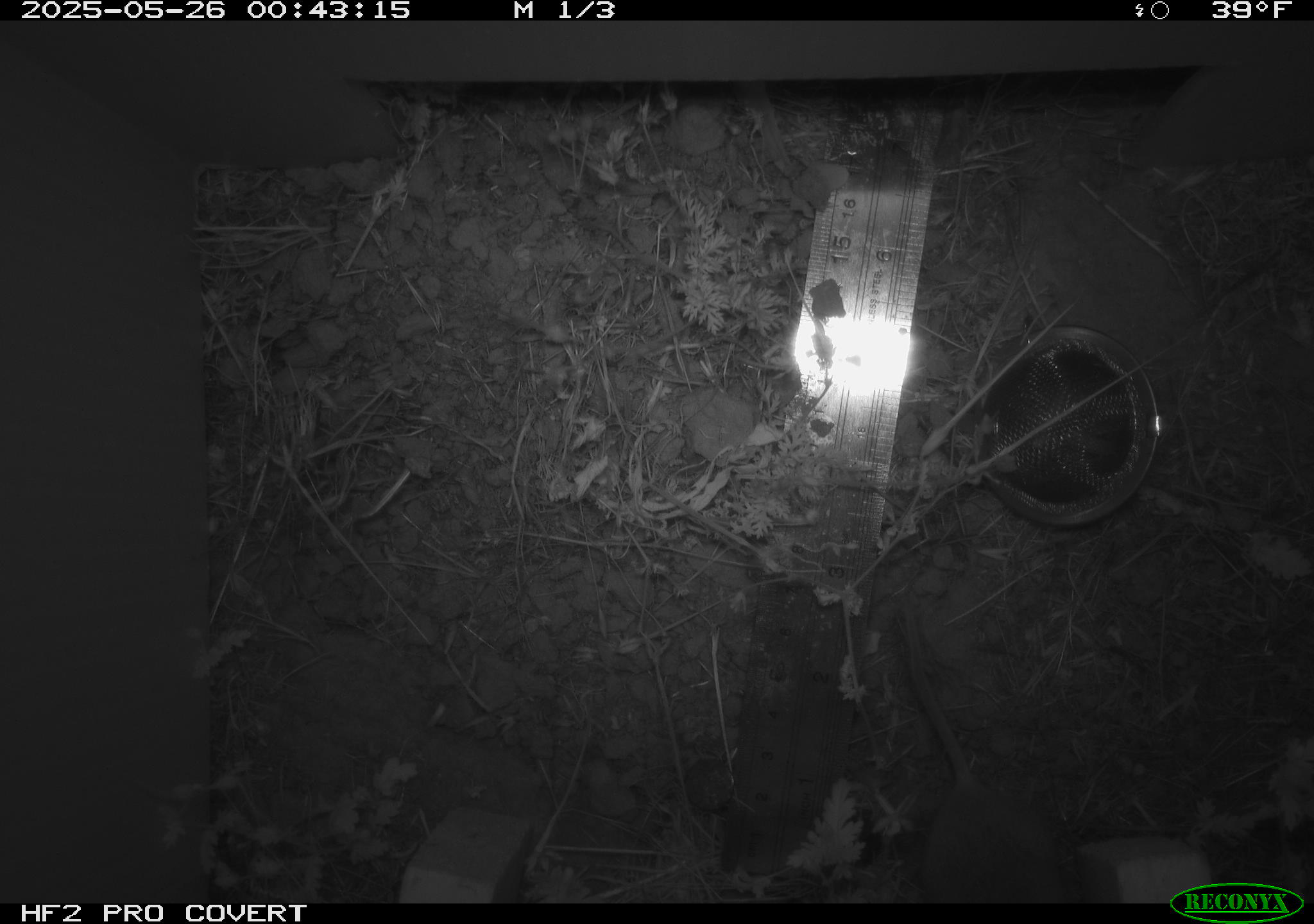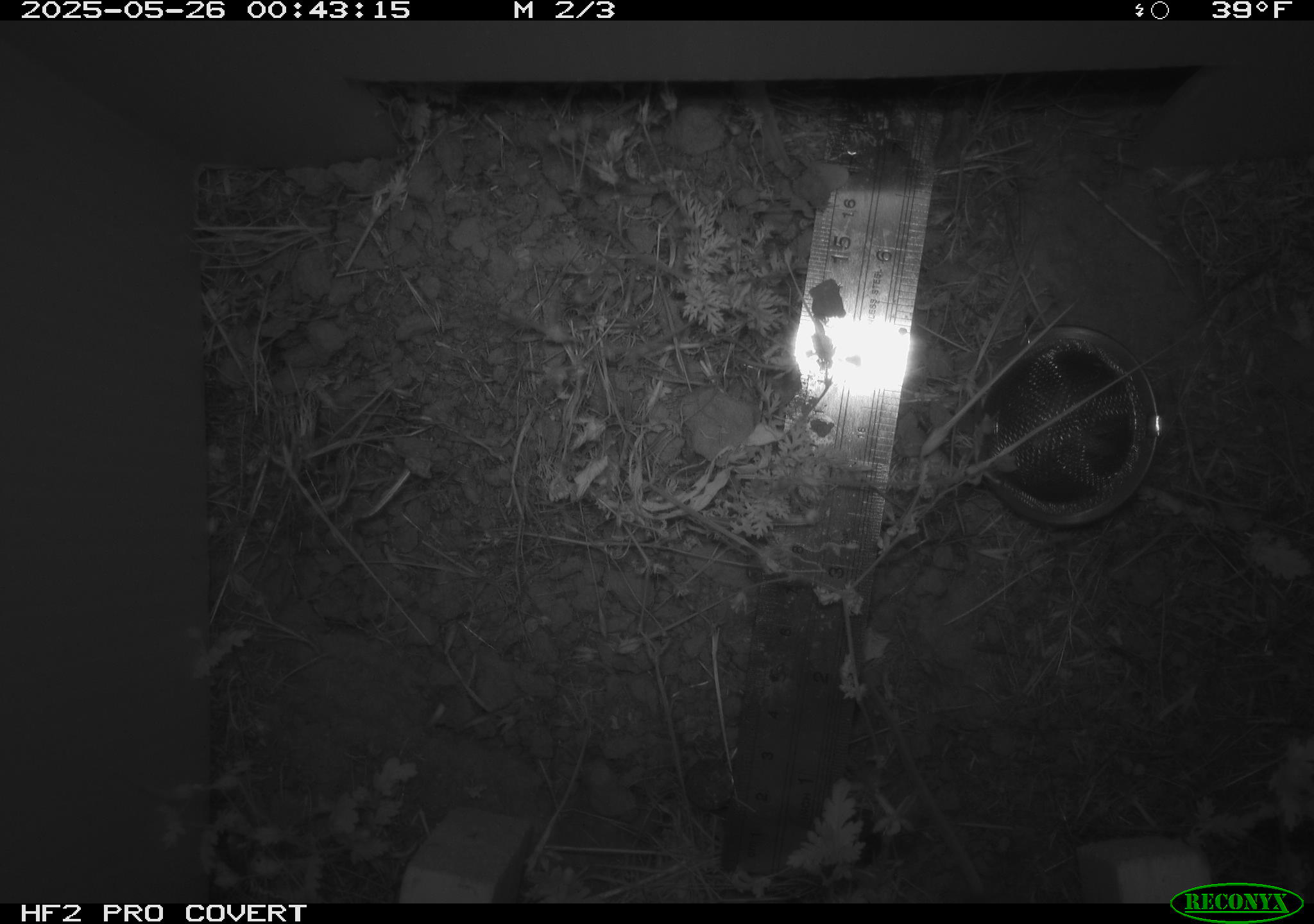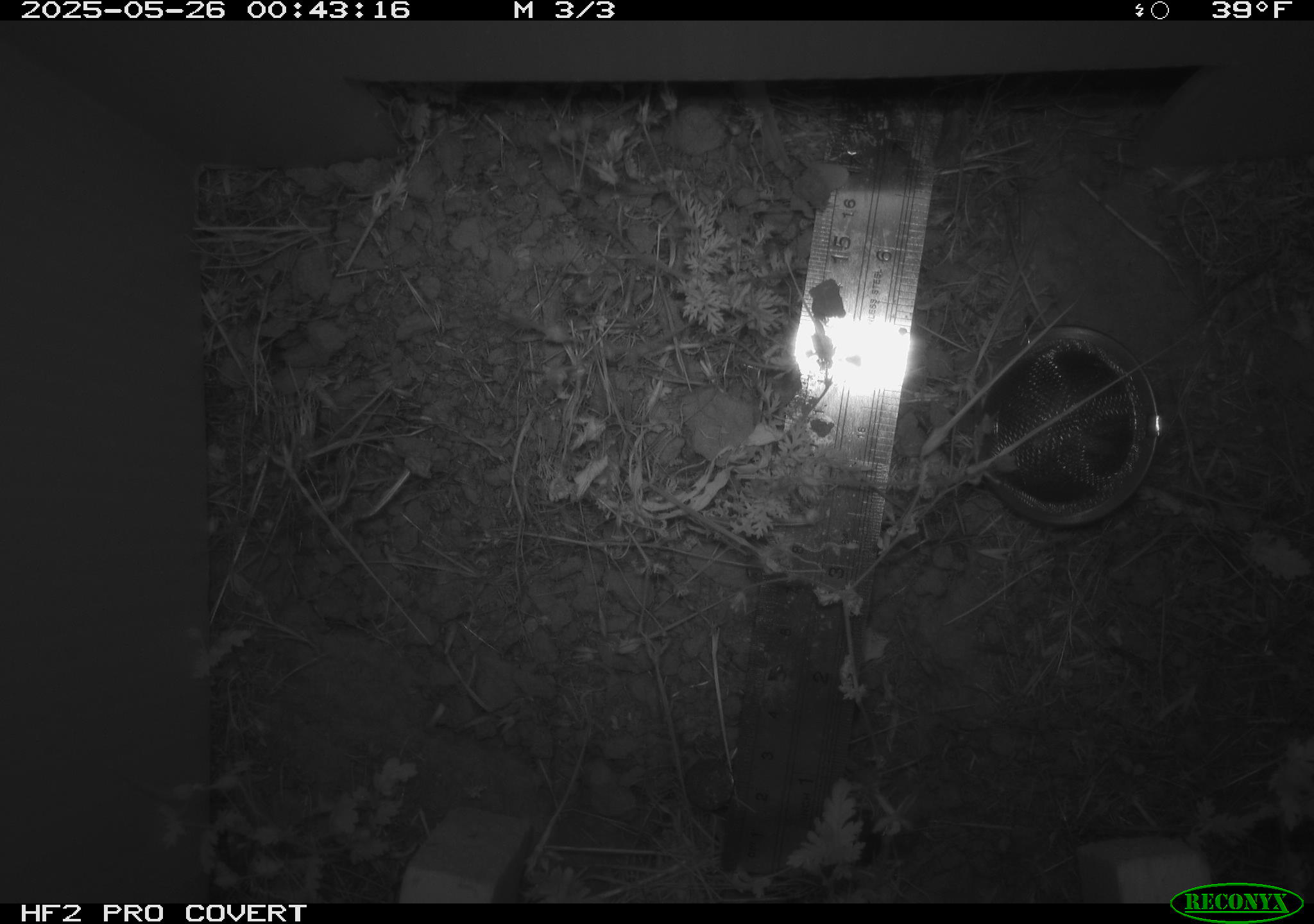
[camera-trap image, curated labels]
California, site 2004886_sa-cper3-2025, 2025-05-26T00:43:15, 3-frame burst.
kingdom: Animalia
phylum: Chordata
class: Mammalia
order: Rodentia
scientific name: Rodentia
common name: rodent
Rodent (Rodentia).